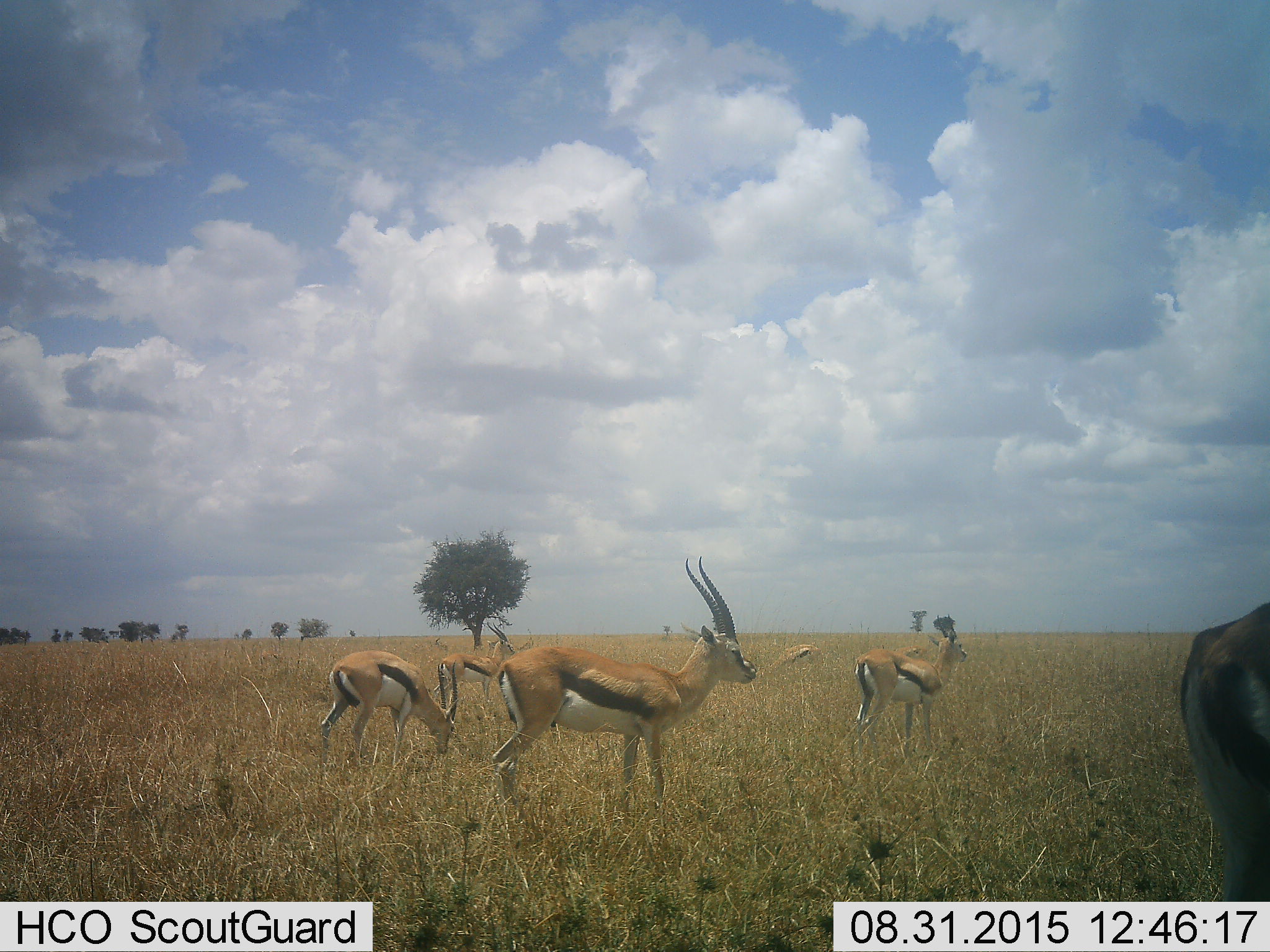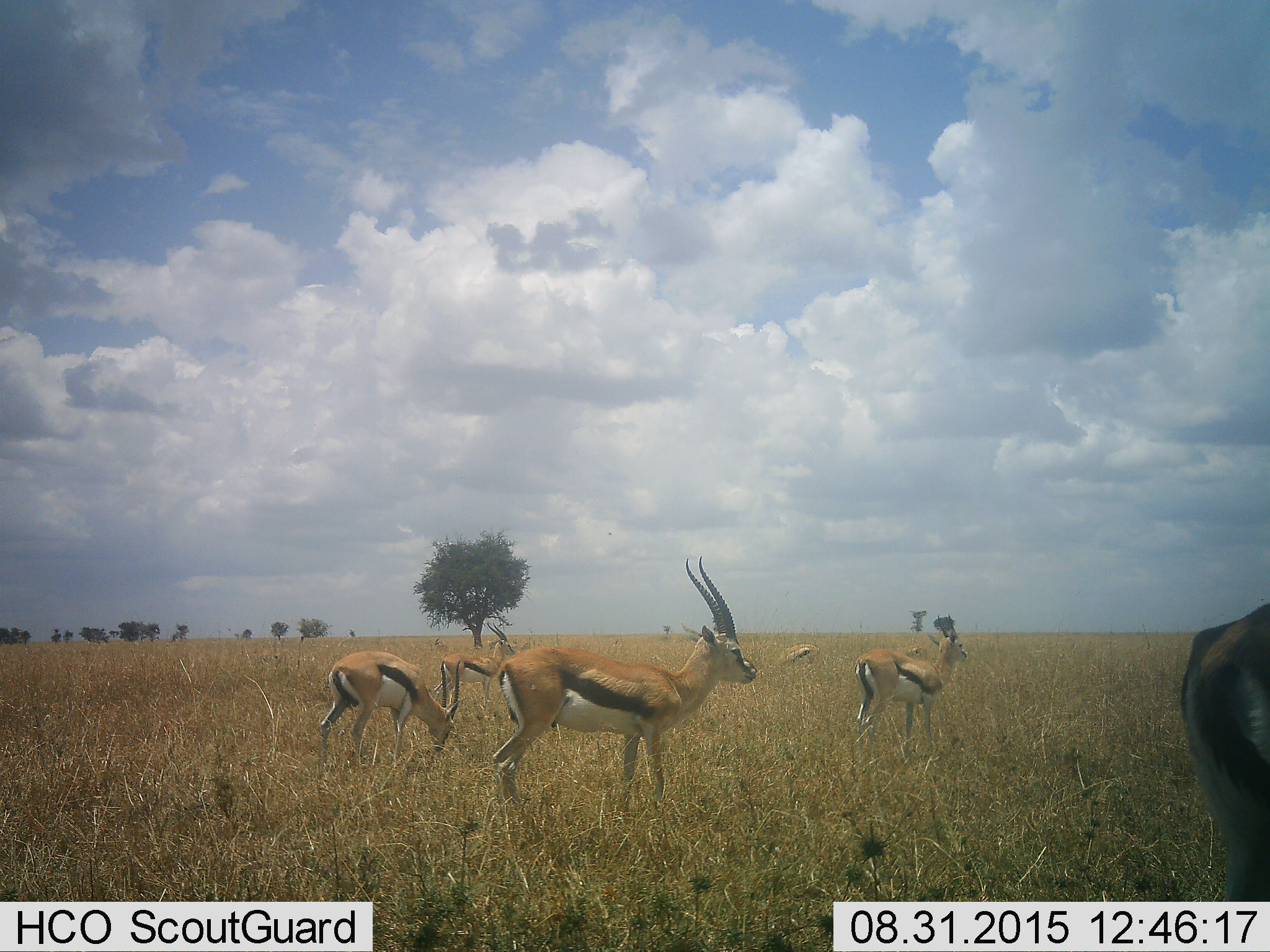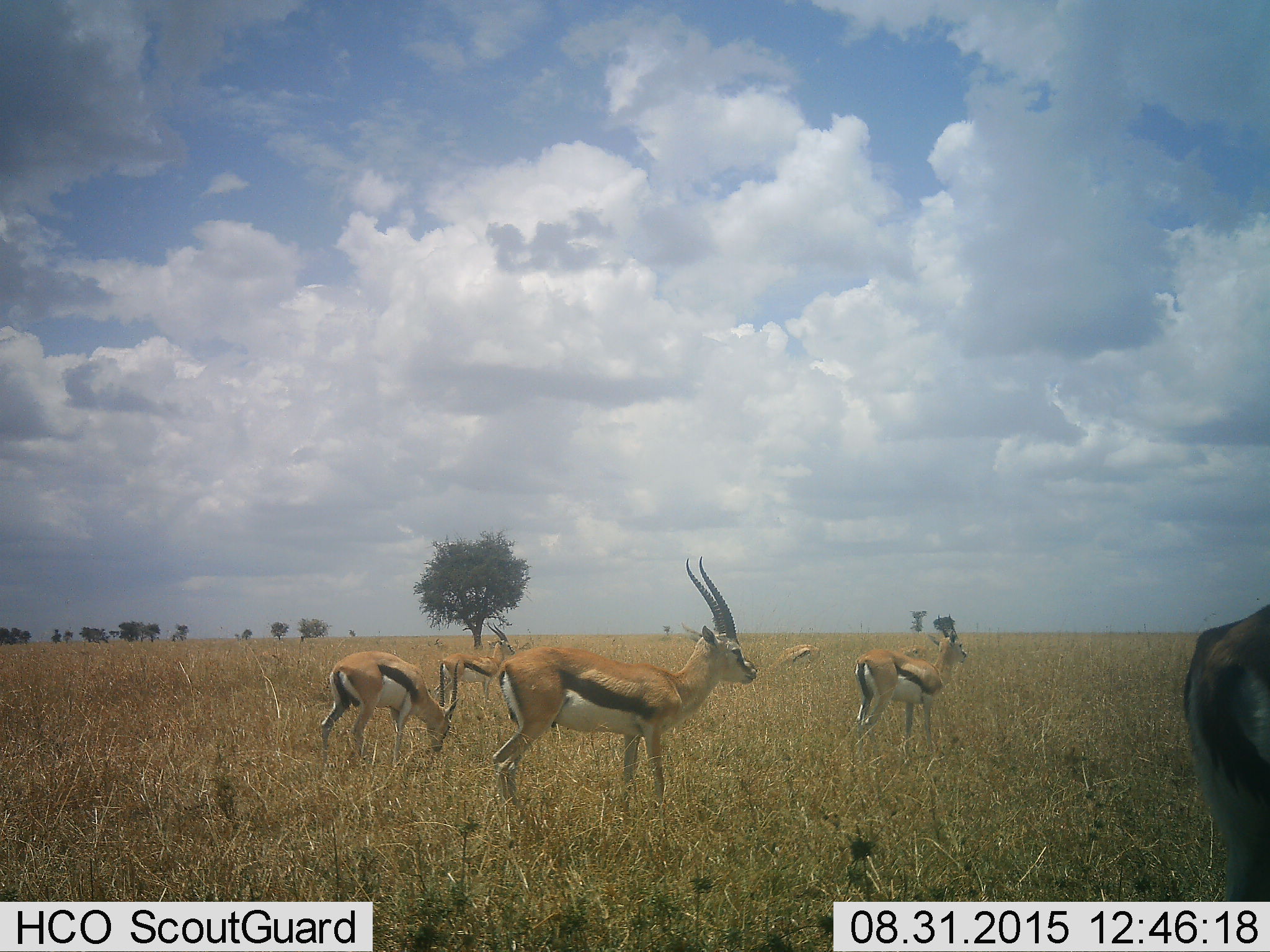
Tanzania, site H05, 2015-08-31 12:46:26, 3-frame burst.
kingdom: Animalia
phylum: Chordata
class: Mammalia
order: Artiodactyla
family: Bovidae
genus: Eudorcas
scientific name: Eudorcas thomsonii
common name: thomson's gazelle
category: gazellethomsons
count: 7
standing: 100%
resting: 10%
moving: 20%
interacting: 0%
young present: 10%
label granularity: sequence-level